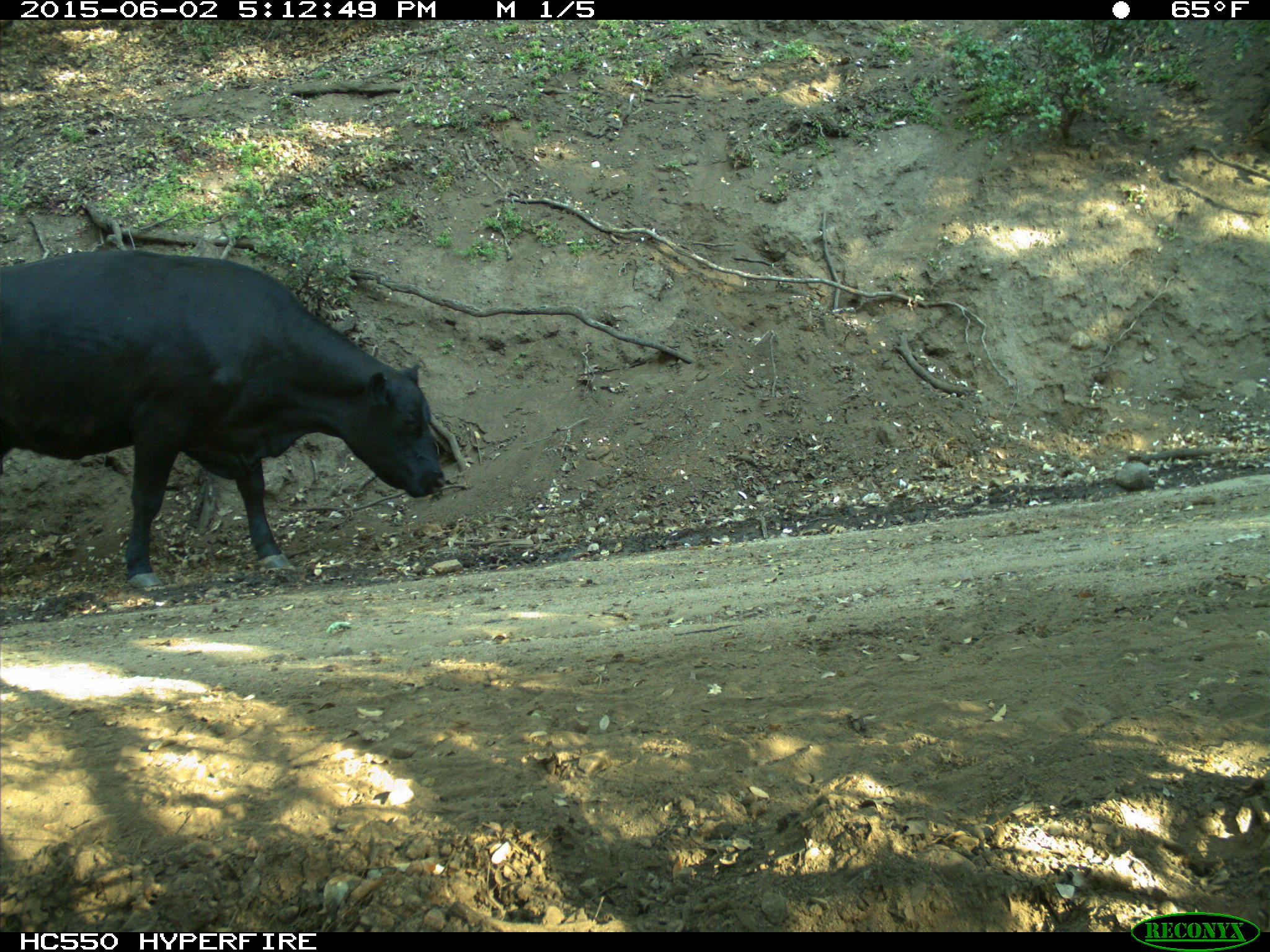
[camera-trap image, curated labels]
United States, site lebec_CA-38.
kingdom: Animalia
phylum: Chordata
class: Mammalia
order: Artiodactyla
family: Bovidae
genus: Bos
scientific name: Bos taurus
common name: domestic cow